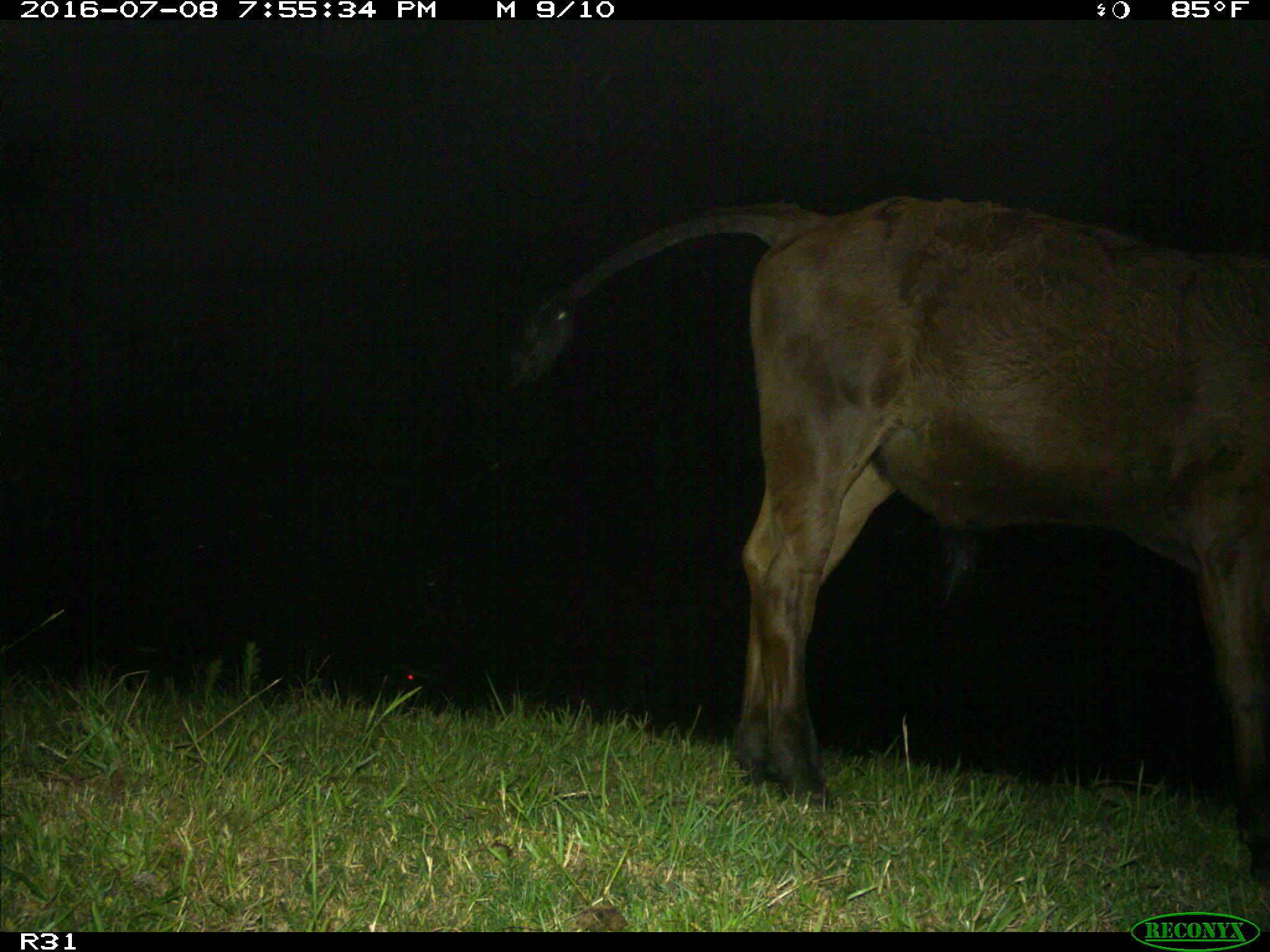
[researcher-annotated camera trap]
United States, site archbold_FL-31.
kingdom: Animalia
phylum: Chordata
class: Mammalia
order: Artiodactyla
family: Bovidae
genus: Bos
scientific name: Bos taurus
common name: domestic cow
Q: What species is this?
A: Bos taurus (domestic cow).